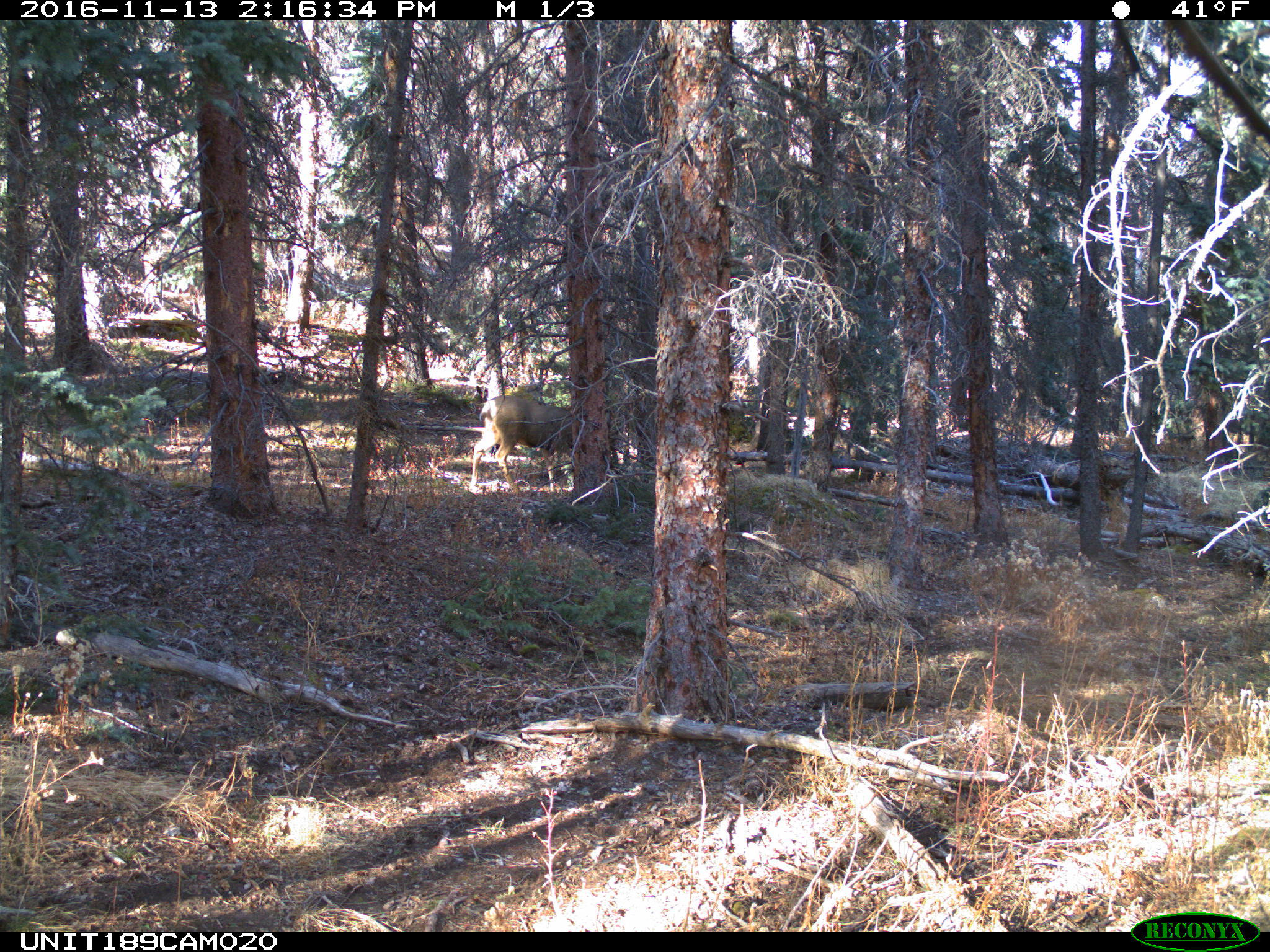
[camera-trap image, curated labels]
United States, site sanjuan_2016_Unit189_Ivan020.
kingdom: Animalia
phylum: Chordata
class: Mammalia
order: Artiodactyla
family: Cervidae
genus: Odocoileus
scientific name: Odocoileus hemionus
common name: mule deer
Odocoileus hemionus (mule deer).